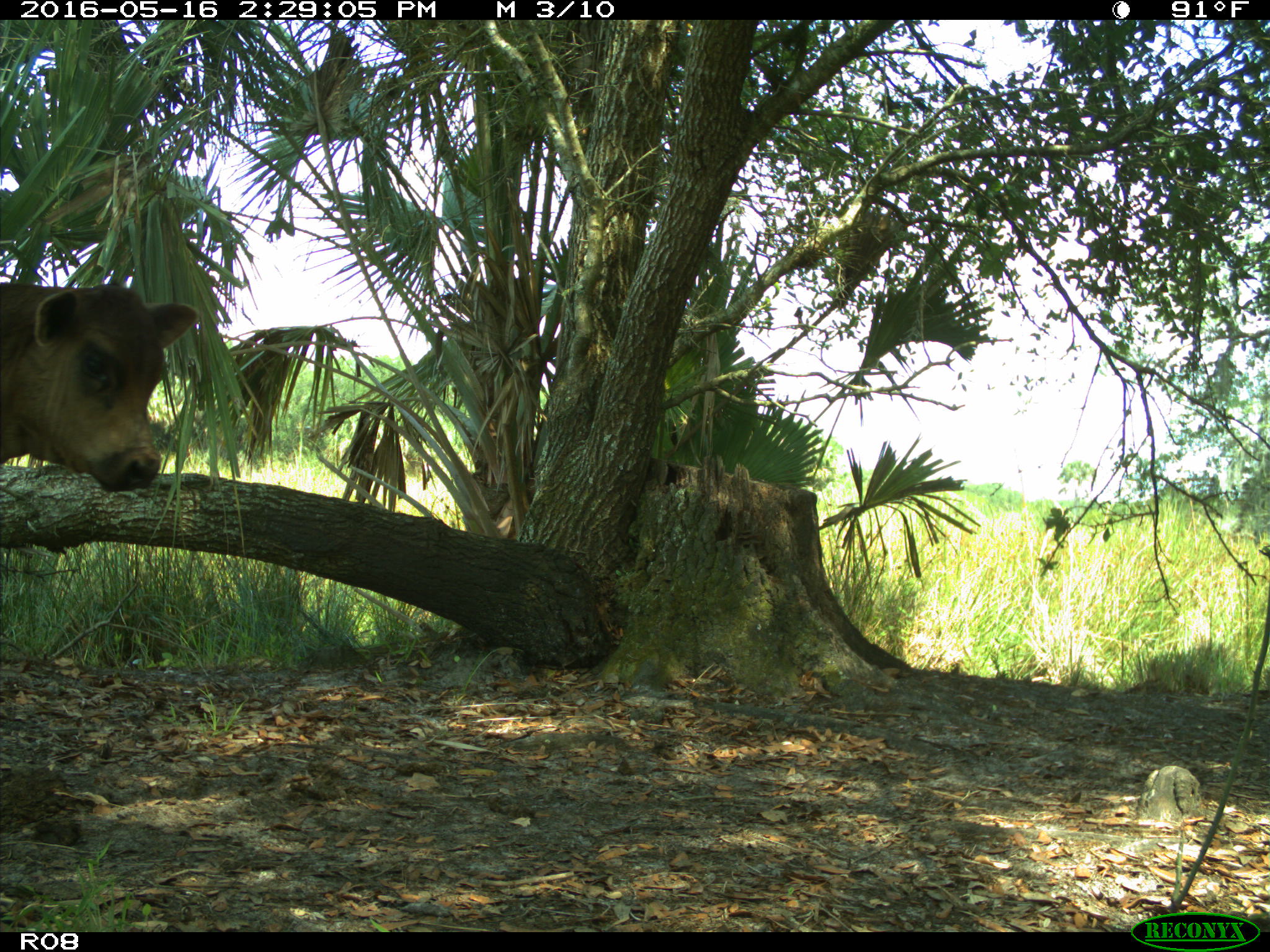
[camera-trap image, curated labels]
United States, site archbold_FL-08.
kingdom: Animalia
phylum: Chordata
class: Mammalia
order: Artiodactyla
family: Bovidae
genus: Bos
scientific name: Bos taurus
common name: domestic cow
Bos taurus (domestic cow).